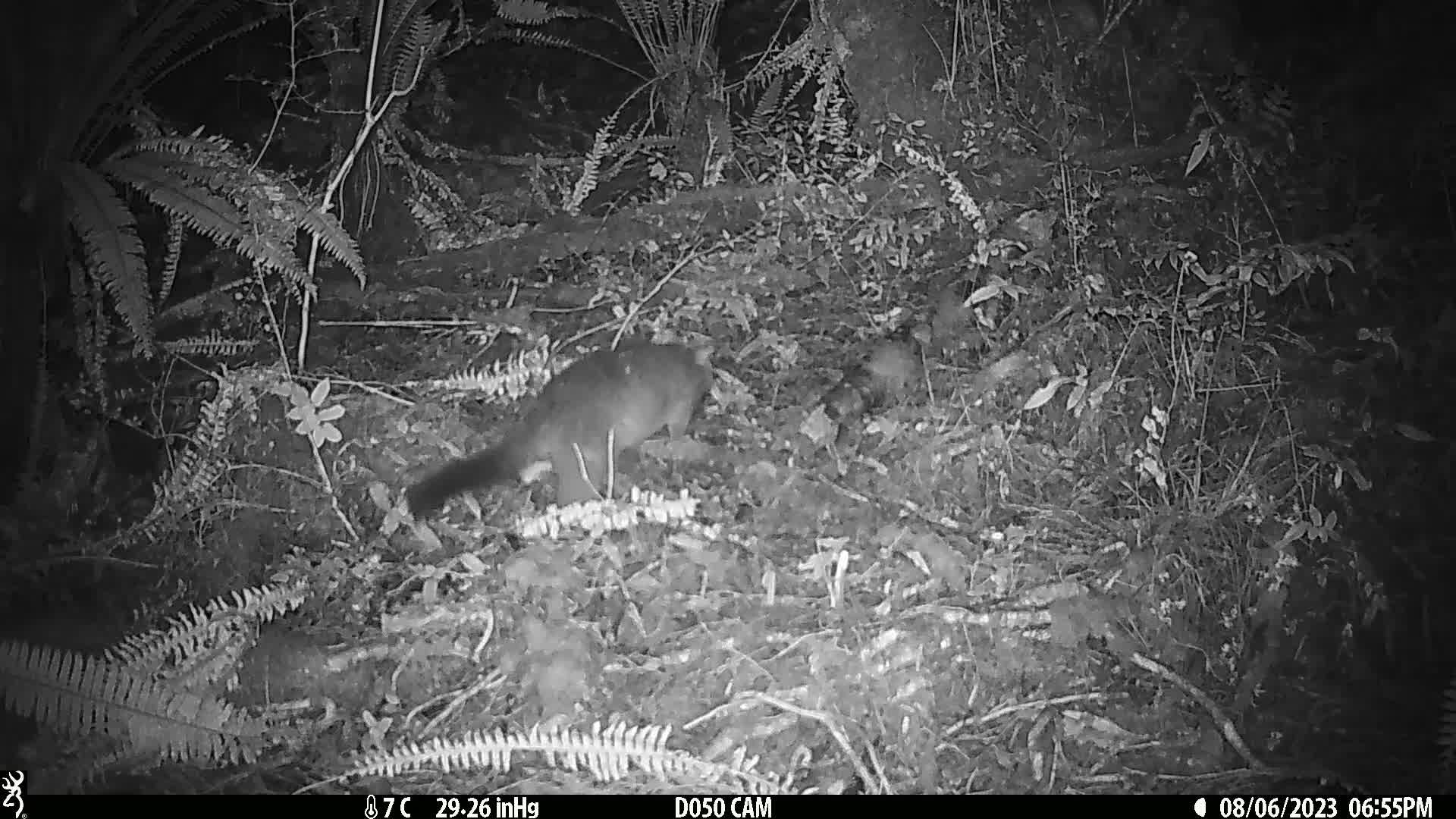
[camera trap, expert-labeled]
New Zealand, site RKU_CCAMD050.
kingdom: Animalia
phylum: Chordata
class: Mammalia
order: Diprotodontia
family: Phalangeridae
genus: Trichosurus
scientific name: Trichosurus vulpecula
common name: common brushtail possum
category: possum